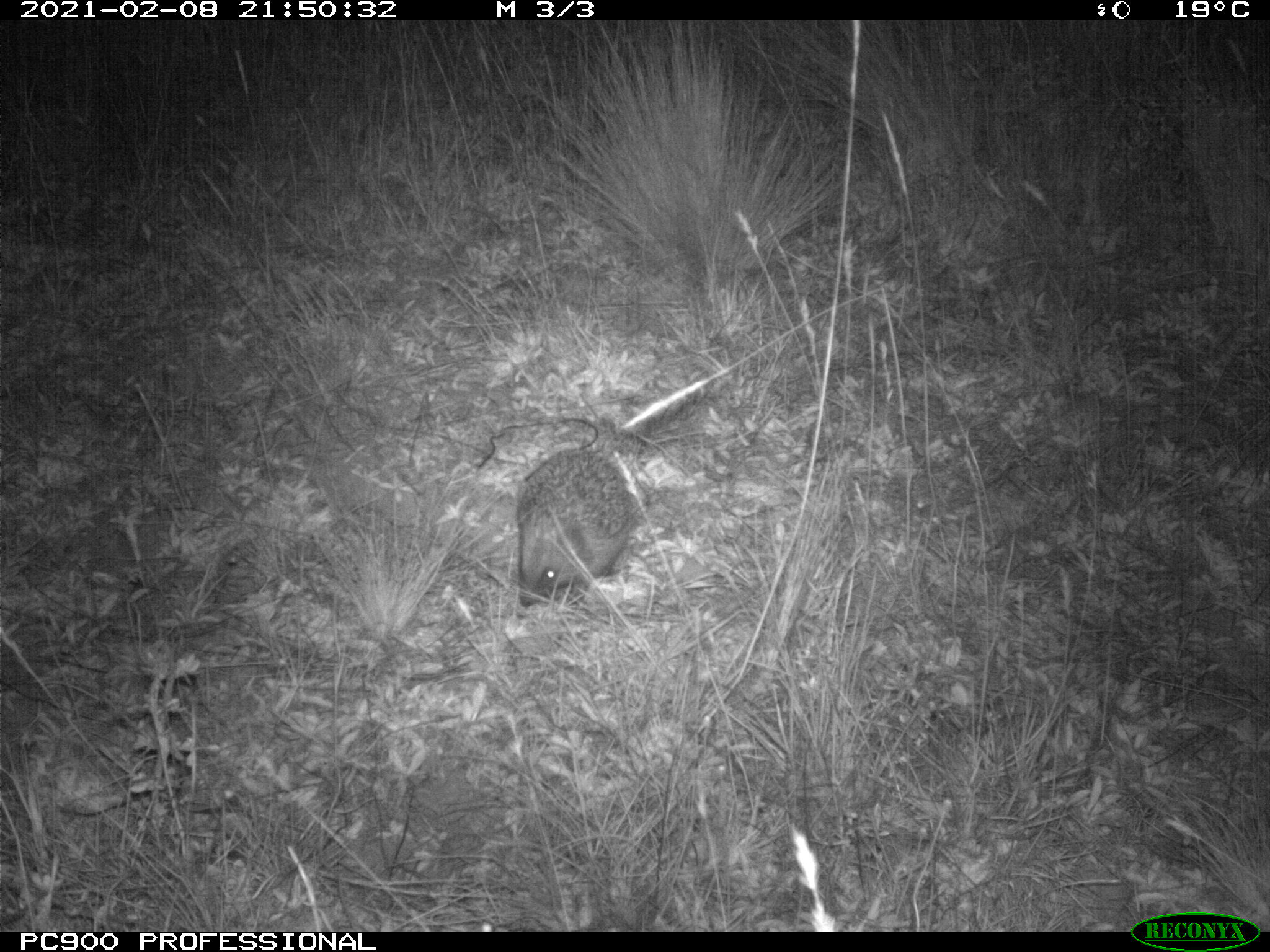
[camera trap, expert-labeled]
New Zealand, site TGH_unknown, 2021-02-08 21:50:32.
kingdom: Animalia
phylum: Chordata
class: Mammalia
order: Eulipotyphla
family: Erinaceidae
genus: Erinaceus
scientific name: Erinaceus europaeus europaeus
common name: european hedgehog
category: hedgehog